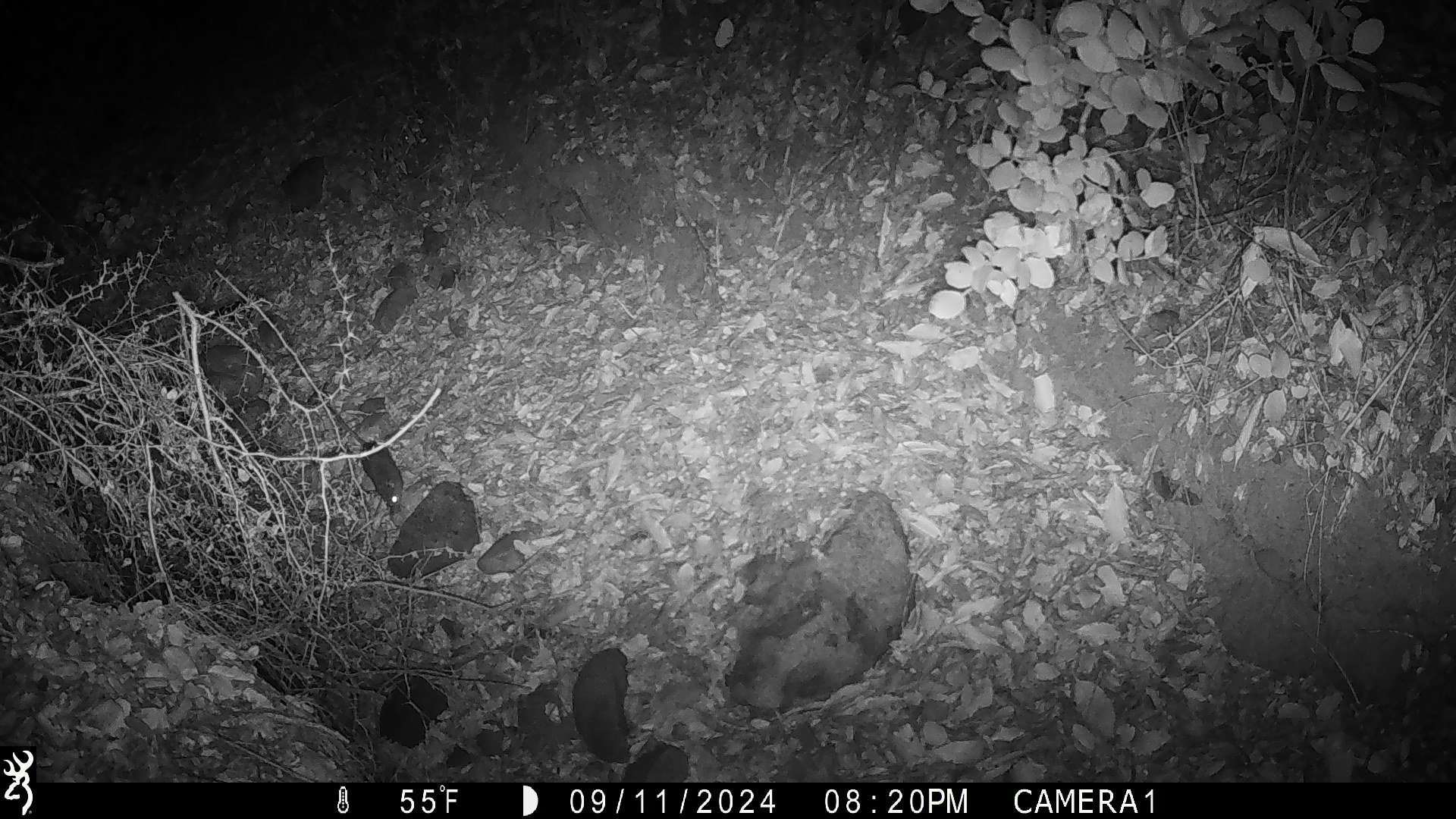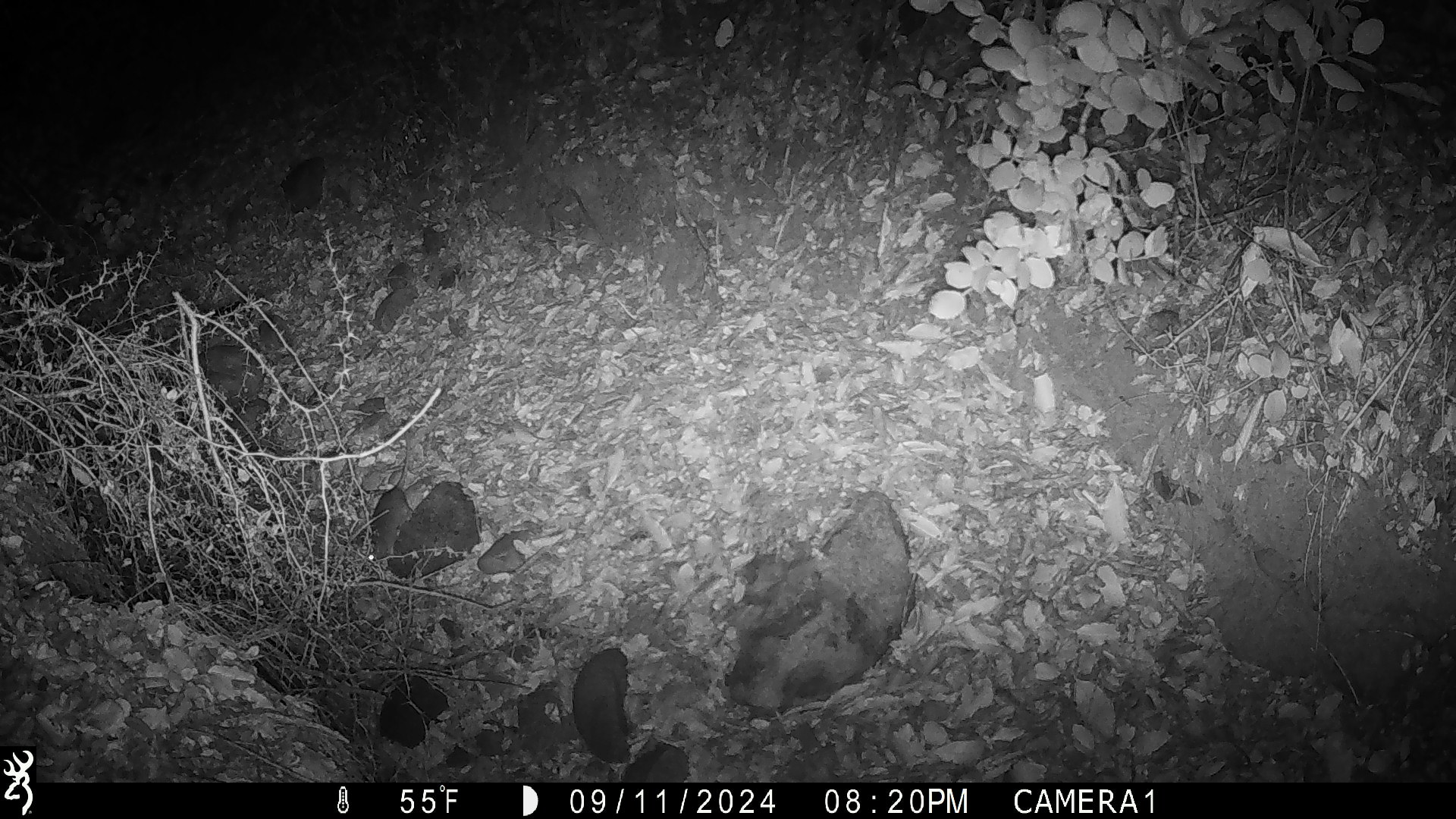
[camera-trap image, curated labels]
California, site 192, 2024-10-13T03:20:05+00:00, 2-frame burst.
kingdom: Animalia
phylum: Chordata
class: Mammalia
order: Rodentia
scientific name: Rodentia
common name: mouse or rat